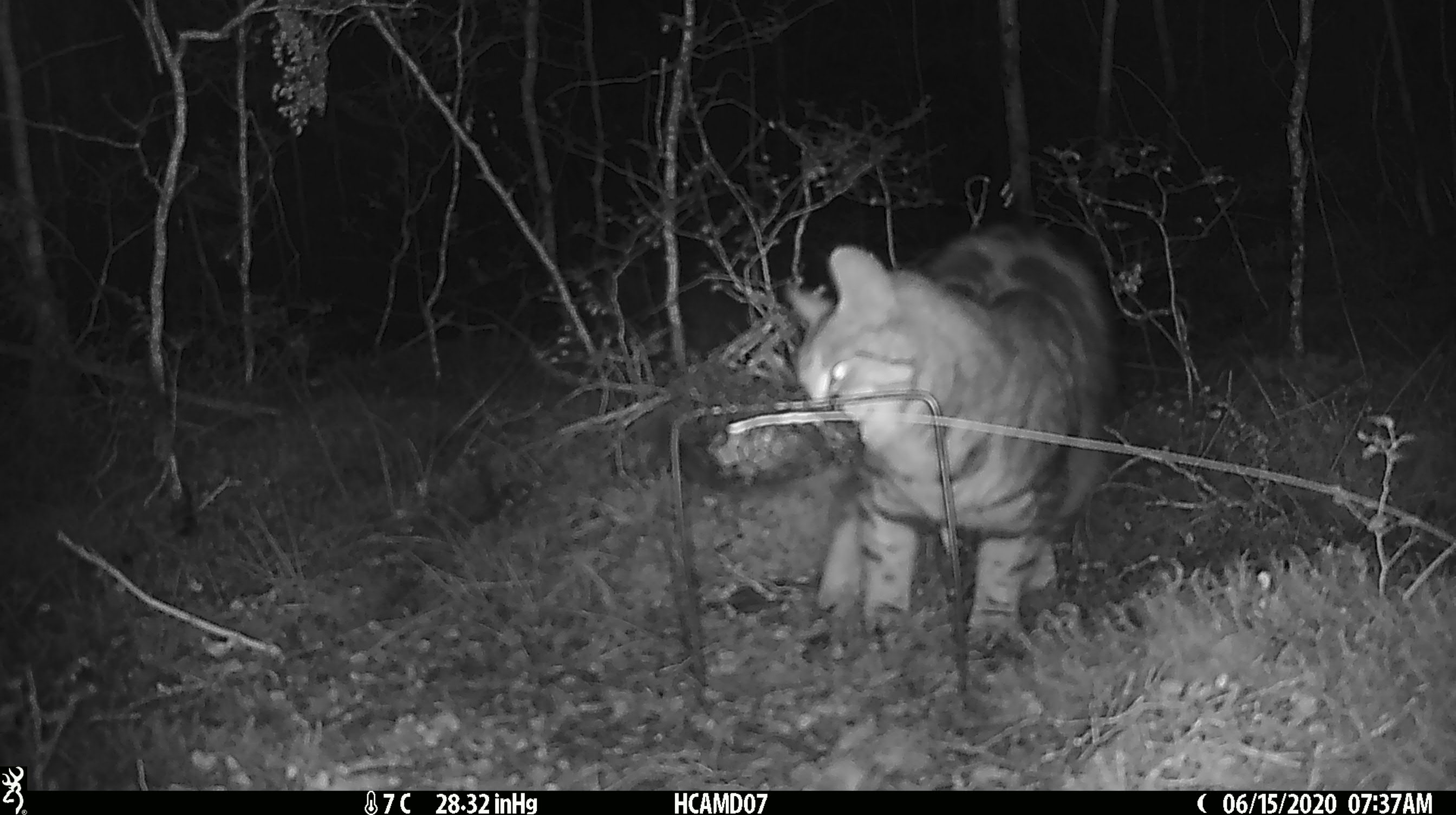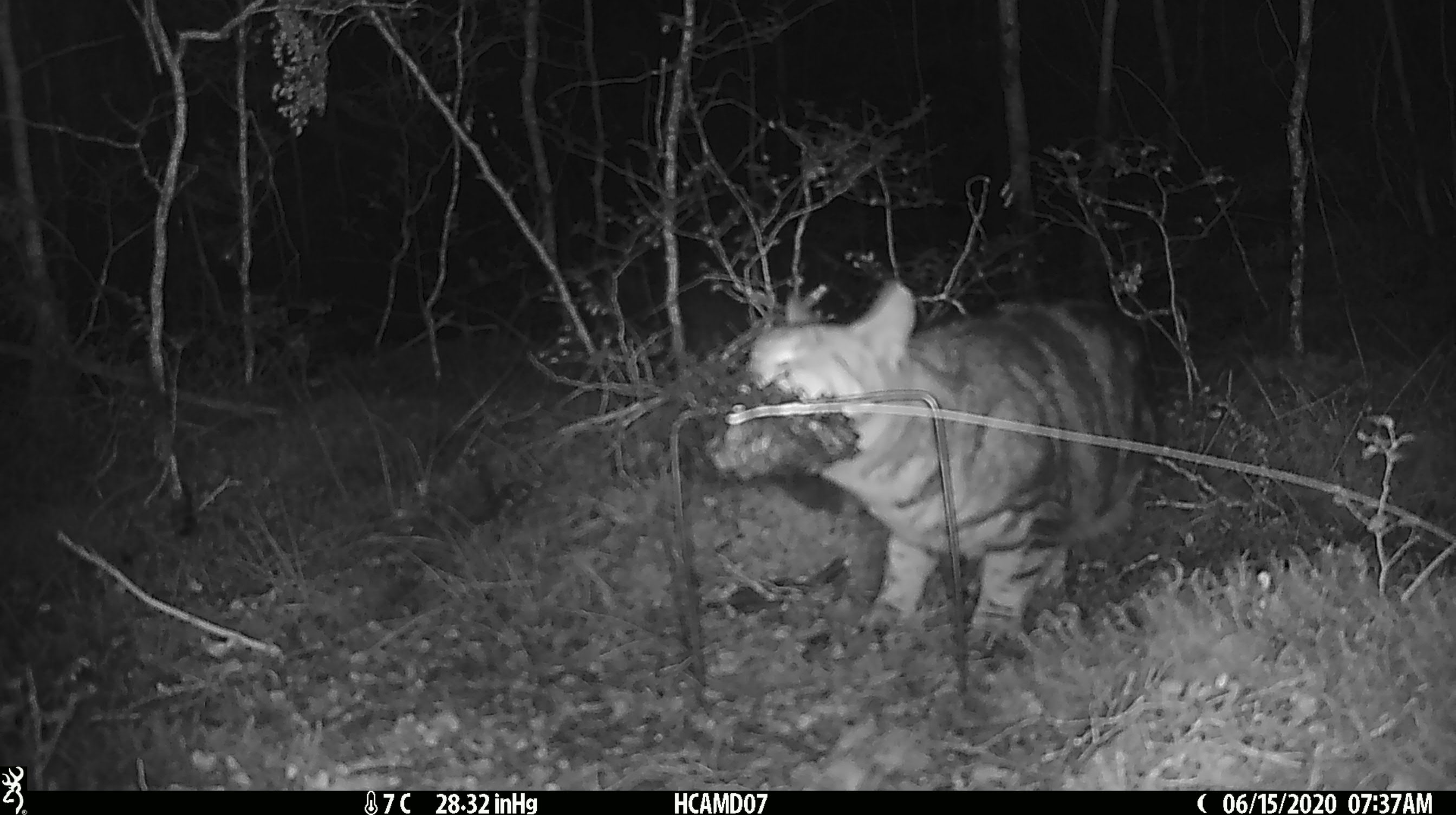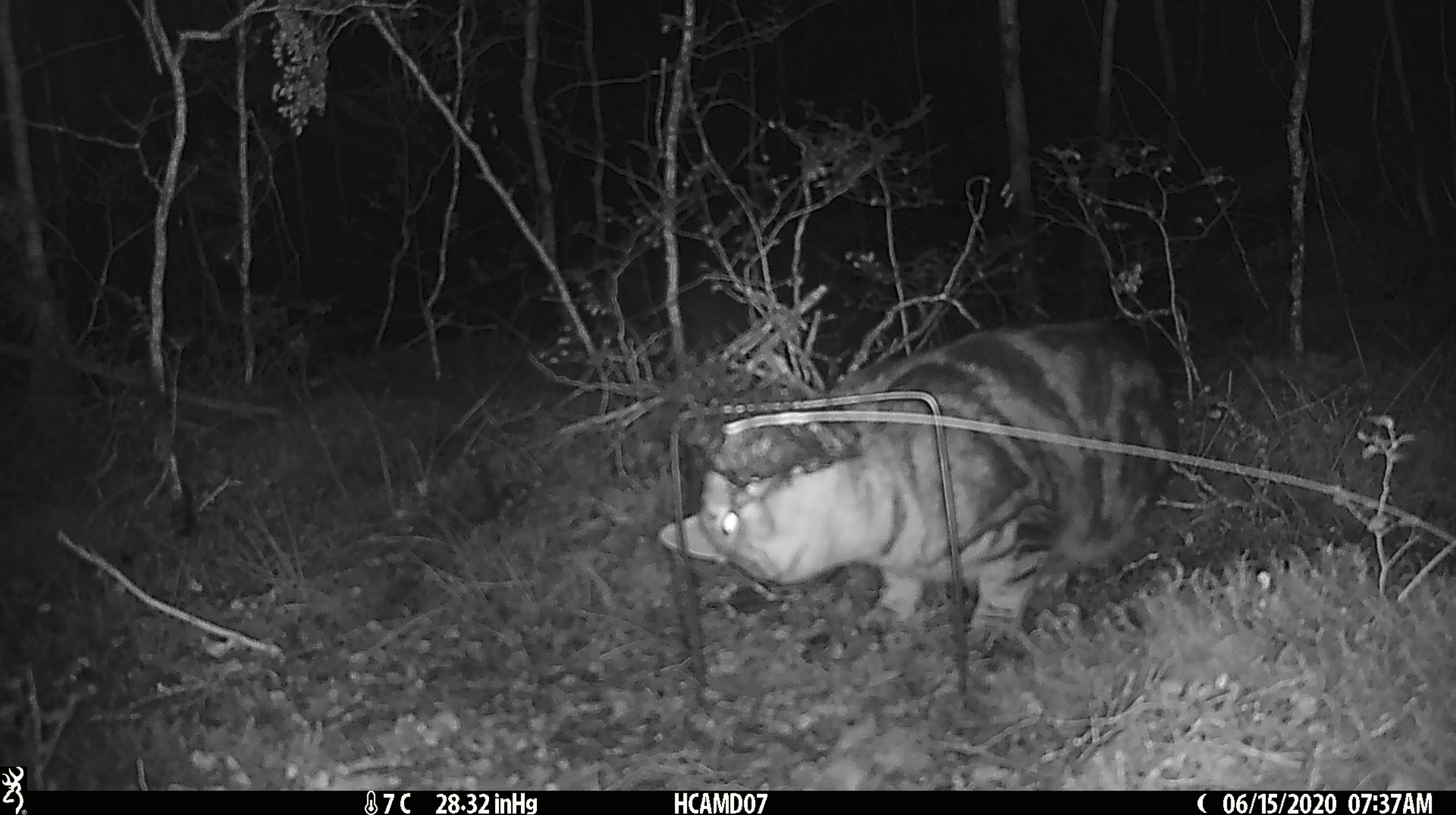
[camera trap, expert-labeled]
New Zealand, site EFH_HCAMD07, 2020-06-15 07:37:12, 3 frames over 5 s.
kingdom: Animalia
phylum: Chordata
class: Mammalia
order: Carnivora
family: Felidae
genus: Felis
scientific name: Felis catus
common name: domestic cat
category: cat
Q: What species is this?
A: Cat (domestic cat) (Felis catus).